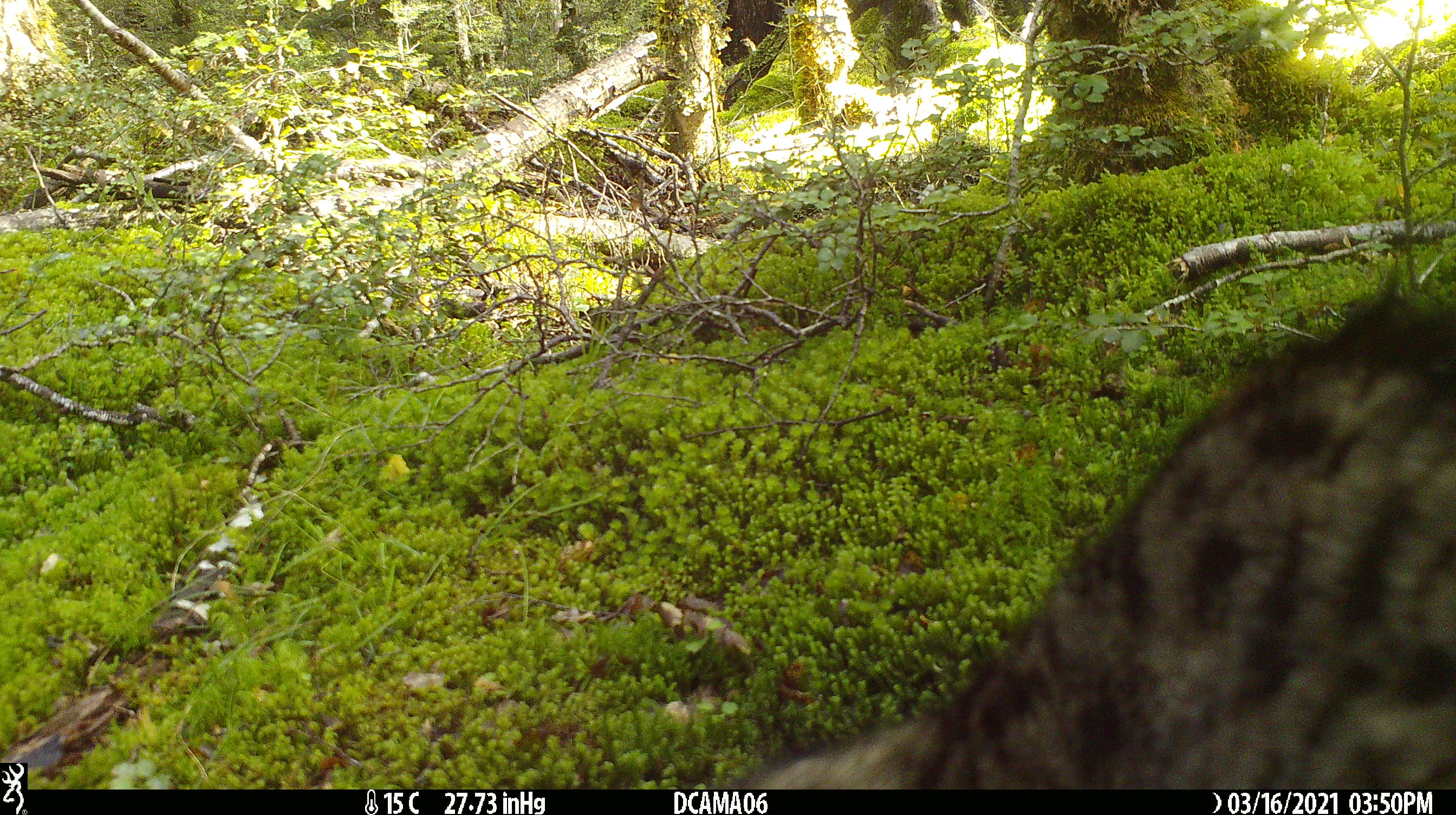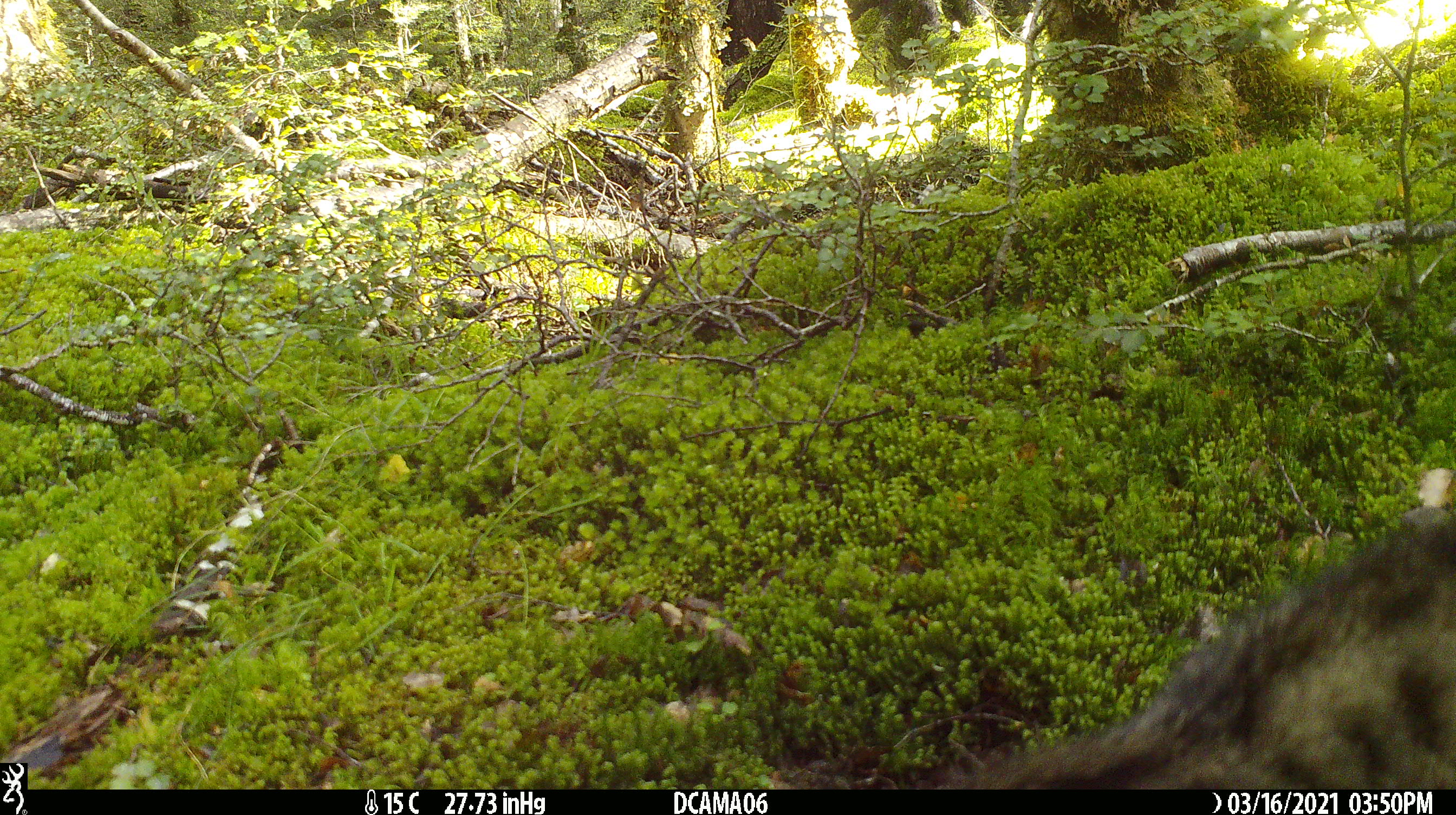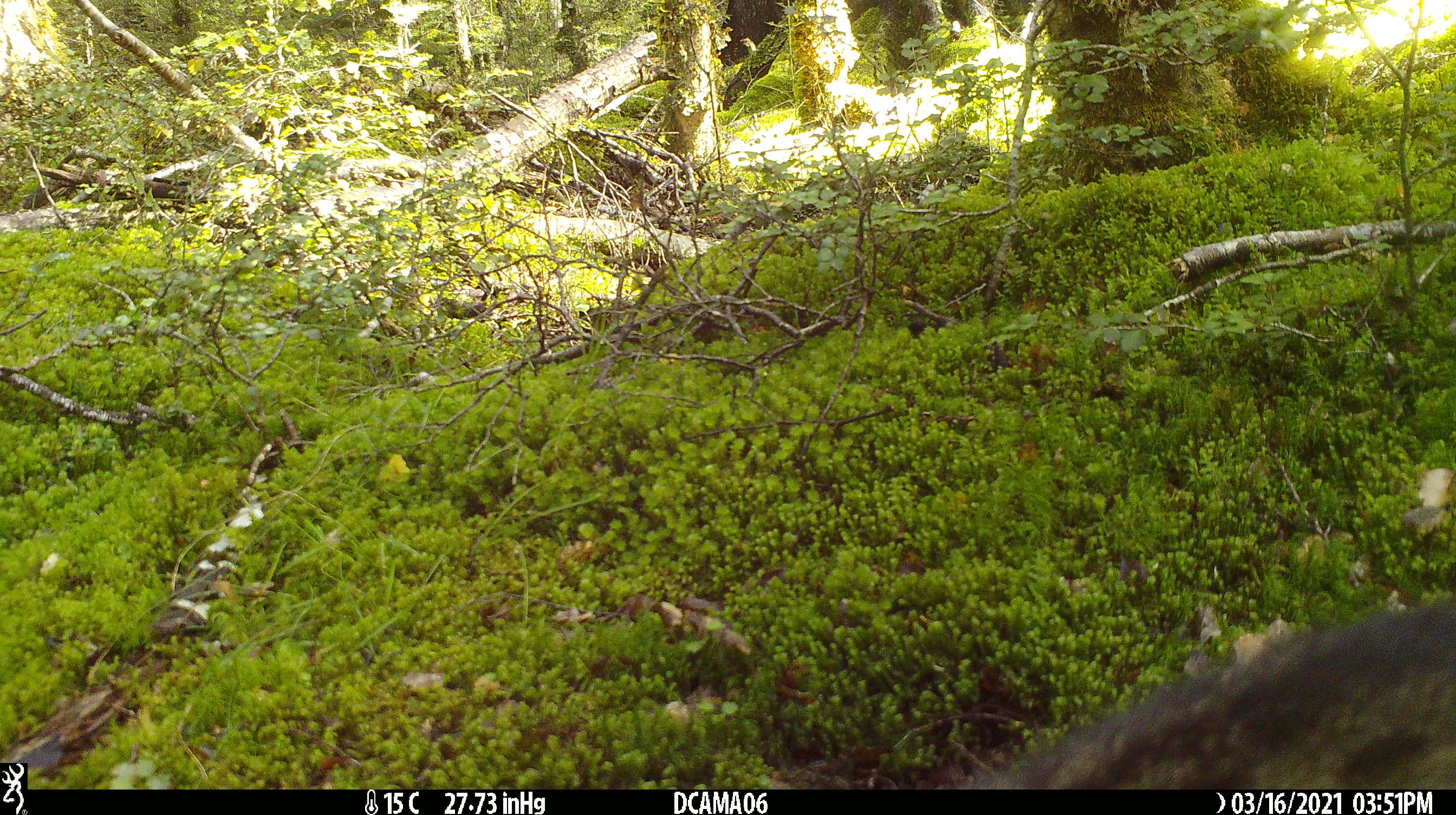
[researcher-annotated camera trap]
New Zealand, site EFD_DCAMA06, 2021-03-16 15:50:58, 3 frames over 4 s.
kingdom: Animalia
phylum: Chordata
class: Mammalia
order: Carnivora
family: Felidae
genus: Felis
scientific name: Felis catus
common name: domestic cat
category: cat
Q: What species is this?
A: Cat (domestic cat) (Felis catus).